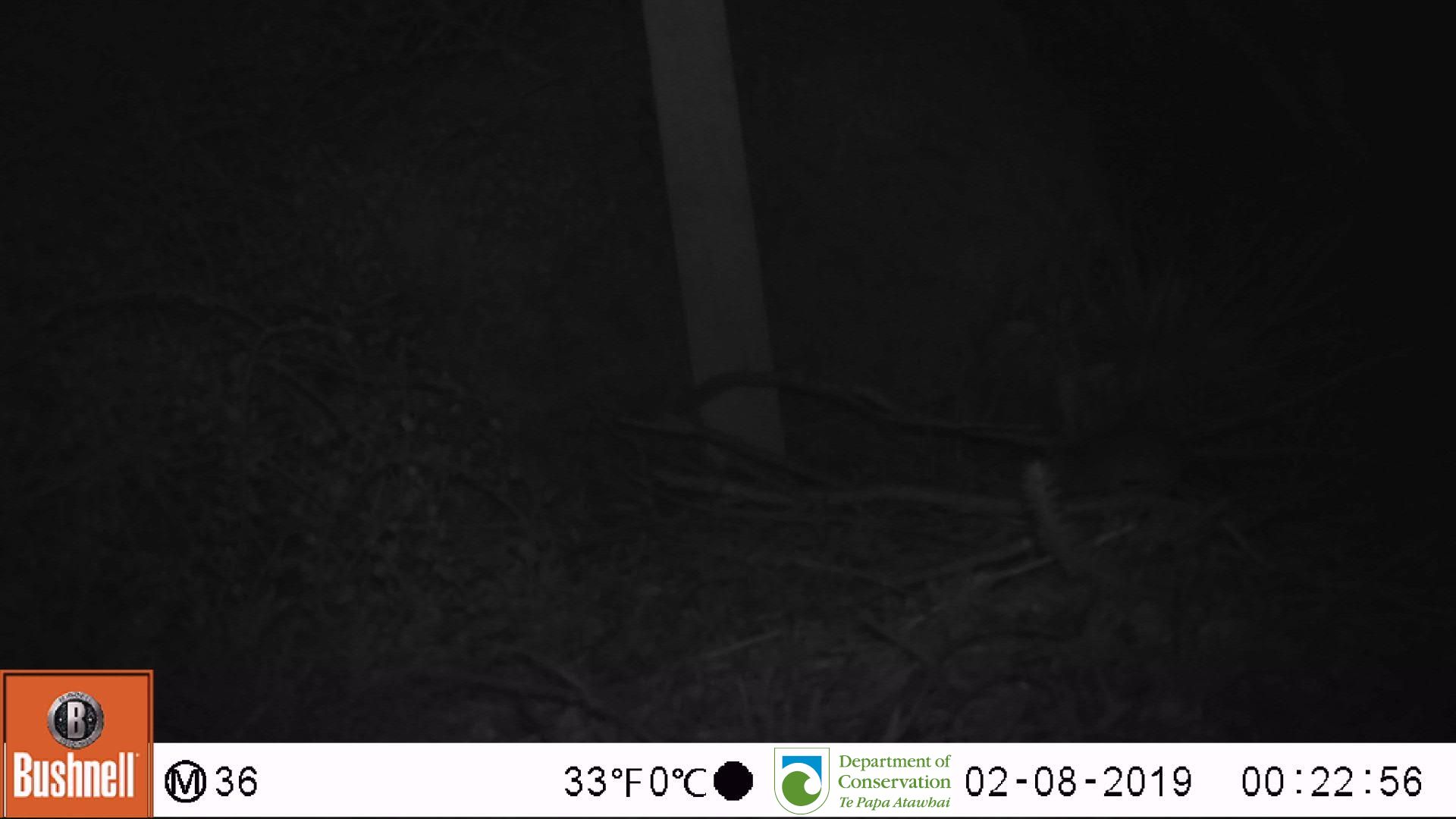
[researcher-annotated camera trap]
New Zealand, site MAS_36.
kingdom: Animalia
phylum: Chordata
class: Mammalia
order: Rodentia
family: Muridae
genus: Mus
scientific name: Mus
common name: mouse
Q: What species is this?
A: Mouse (Mus).